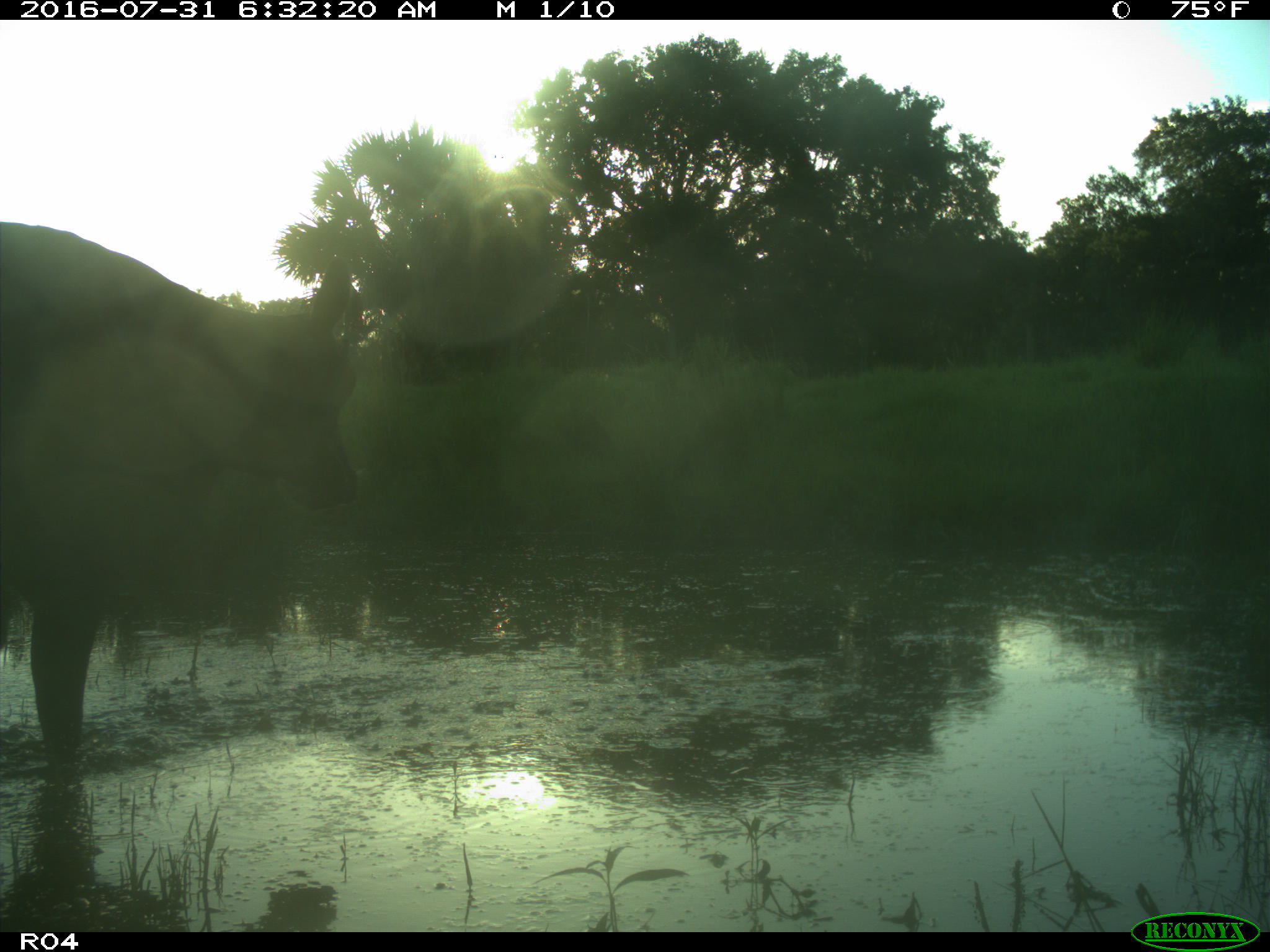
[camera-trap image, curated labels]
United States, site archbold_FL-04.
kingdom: Animalia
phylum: Chordata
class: Mammalia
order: Artiodactyla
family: Bovidae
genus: Bos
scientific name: Bos taurus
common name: domestic cow